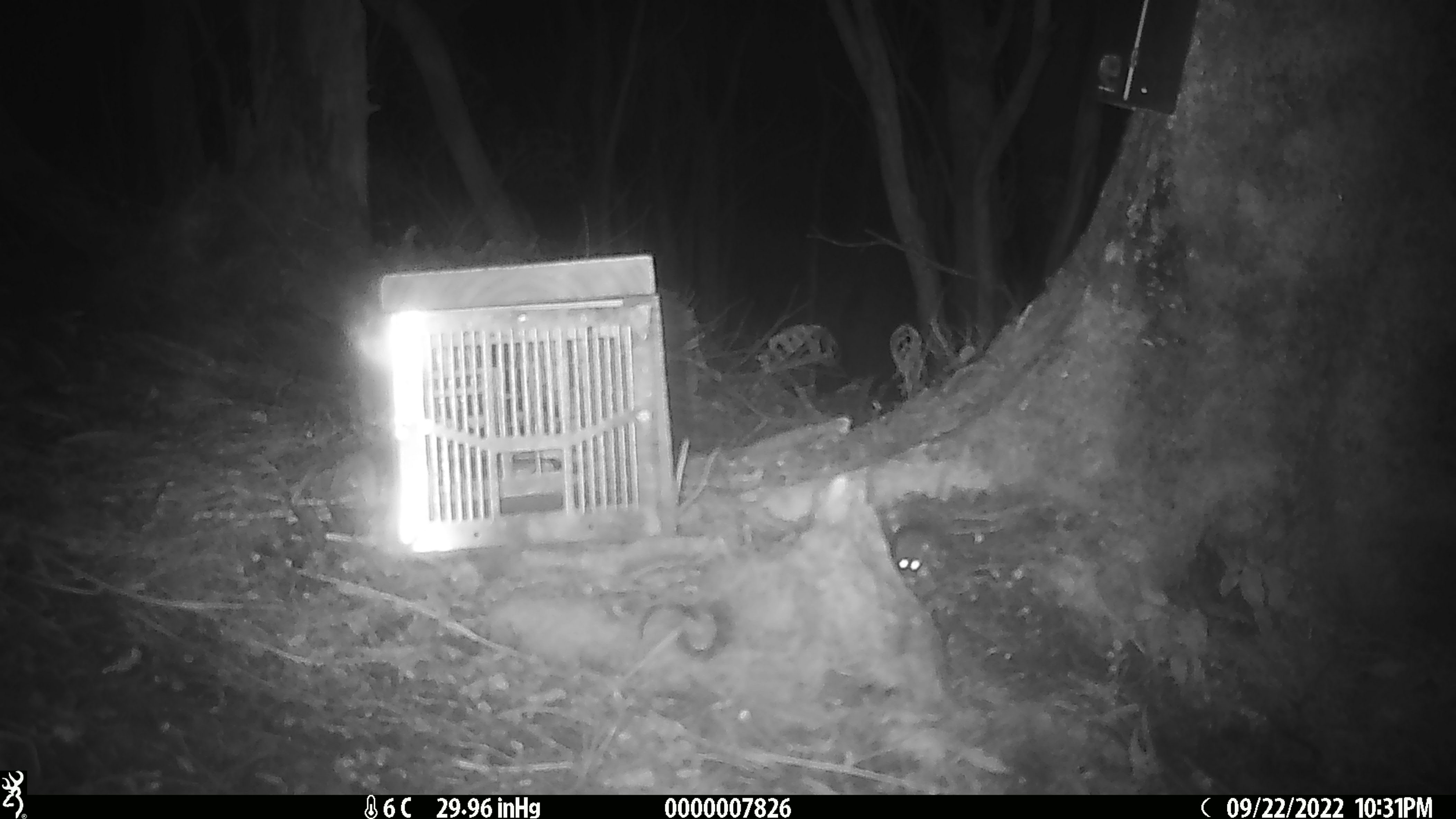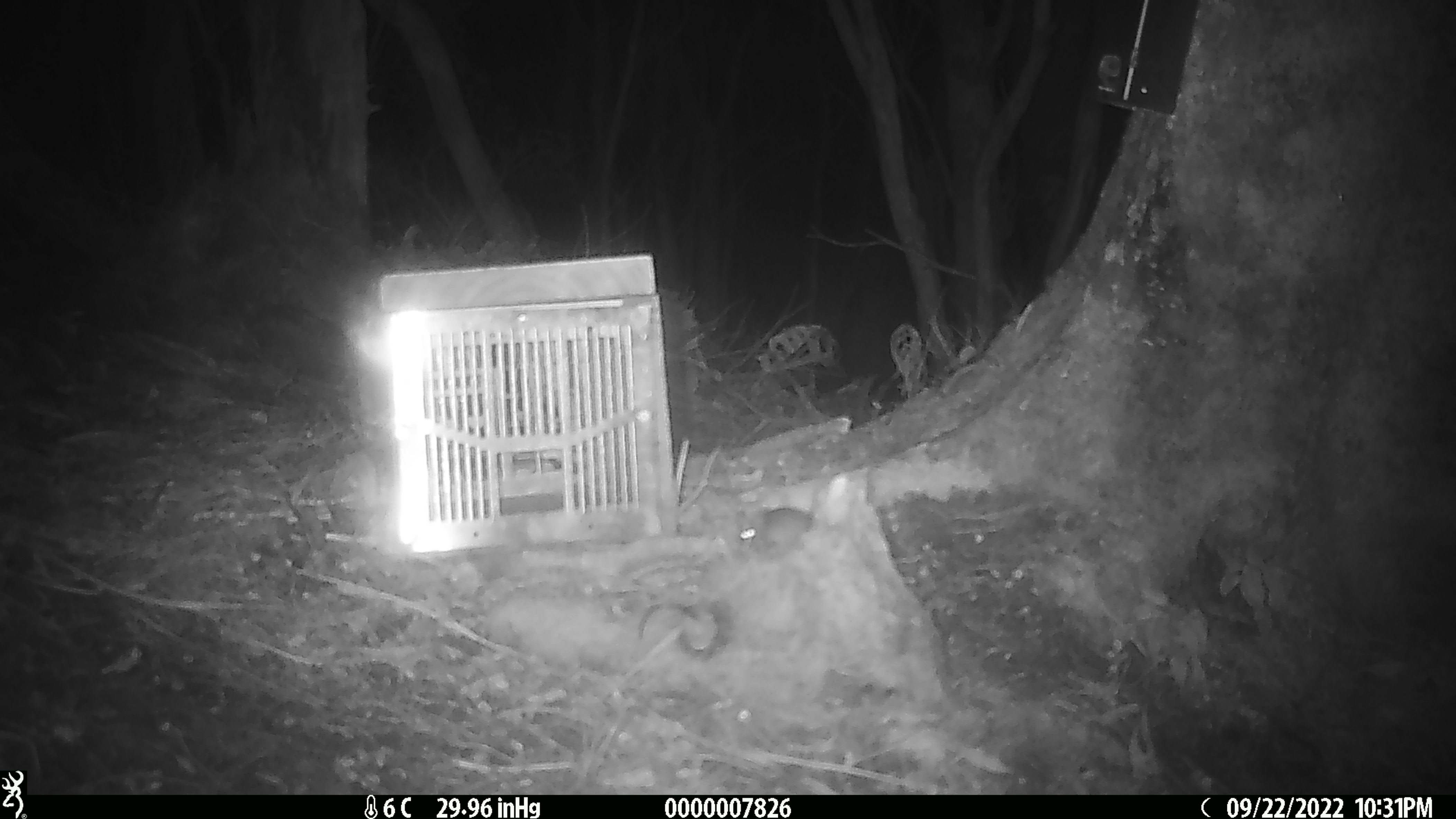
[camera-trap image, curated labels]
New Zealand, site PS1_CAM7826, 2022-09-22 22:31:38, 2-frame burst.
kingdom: Animalia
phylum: Chordata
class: Mammalia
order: Rodentia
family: Muridae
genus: Mus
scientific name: Mus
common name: mouse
Mouse (Mus).